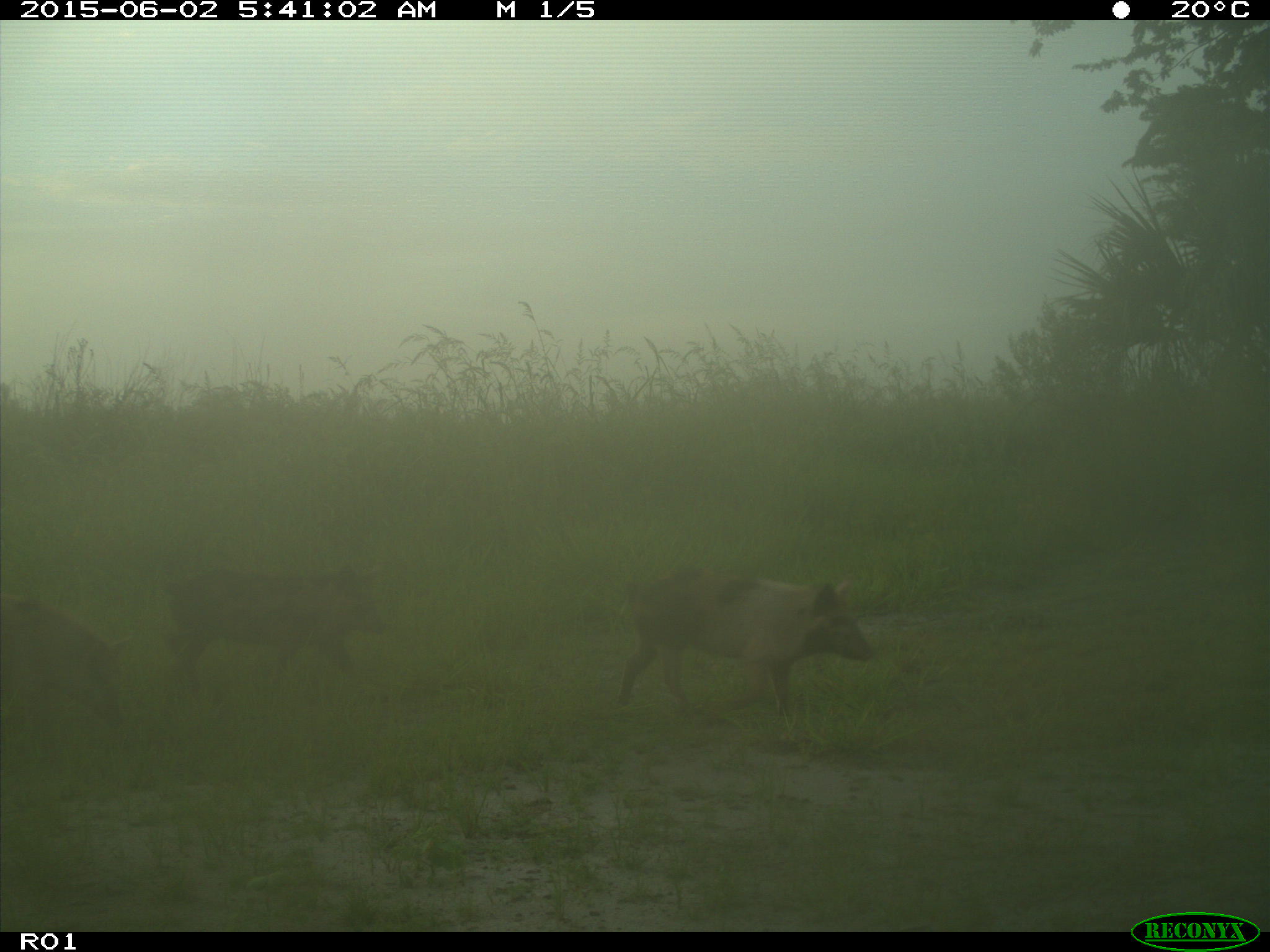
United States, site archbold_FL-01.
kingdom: Animalia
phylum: Chordata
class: Mammalia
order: Artiodactyla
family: Suidae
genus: Sus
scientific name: Sus scrofa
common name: wild boar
Sus scrofa (wild boar).